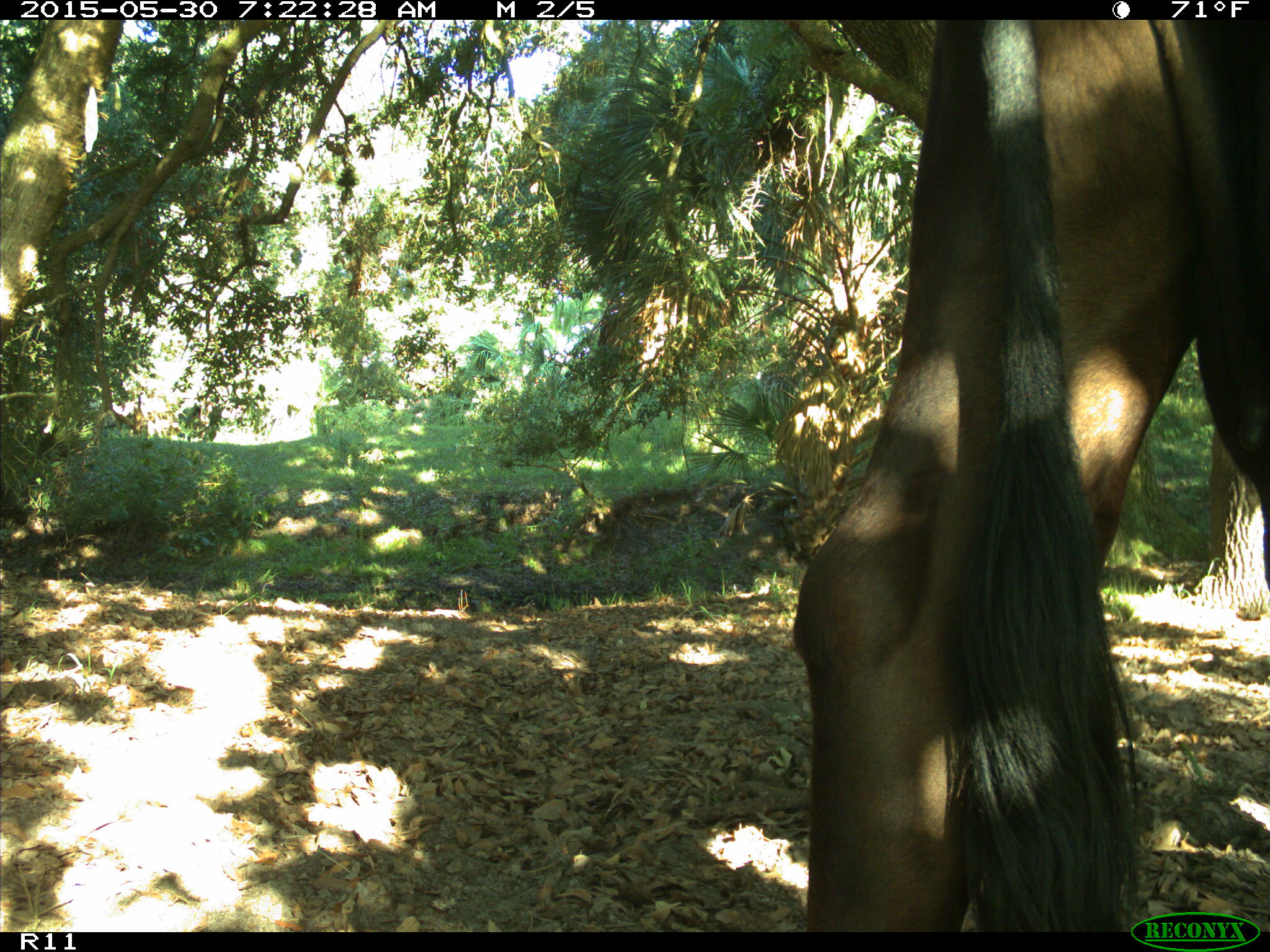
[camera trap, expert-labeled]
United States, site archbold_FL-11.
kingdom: Animalia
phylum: Chordata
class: Mammalia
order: Artiodactyla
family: Bovidae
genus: Bos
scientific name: Bos taurus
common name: domestic cow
Bos taurus (domestic cow).